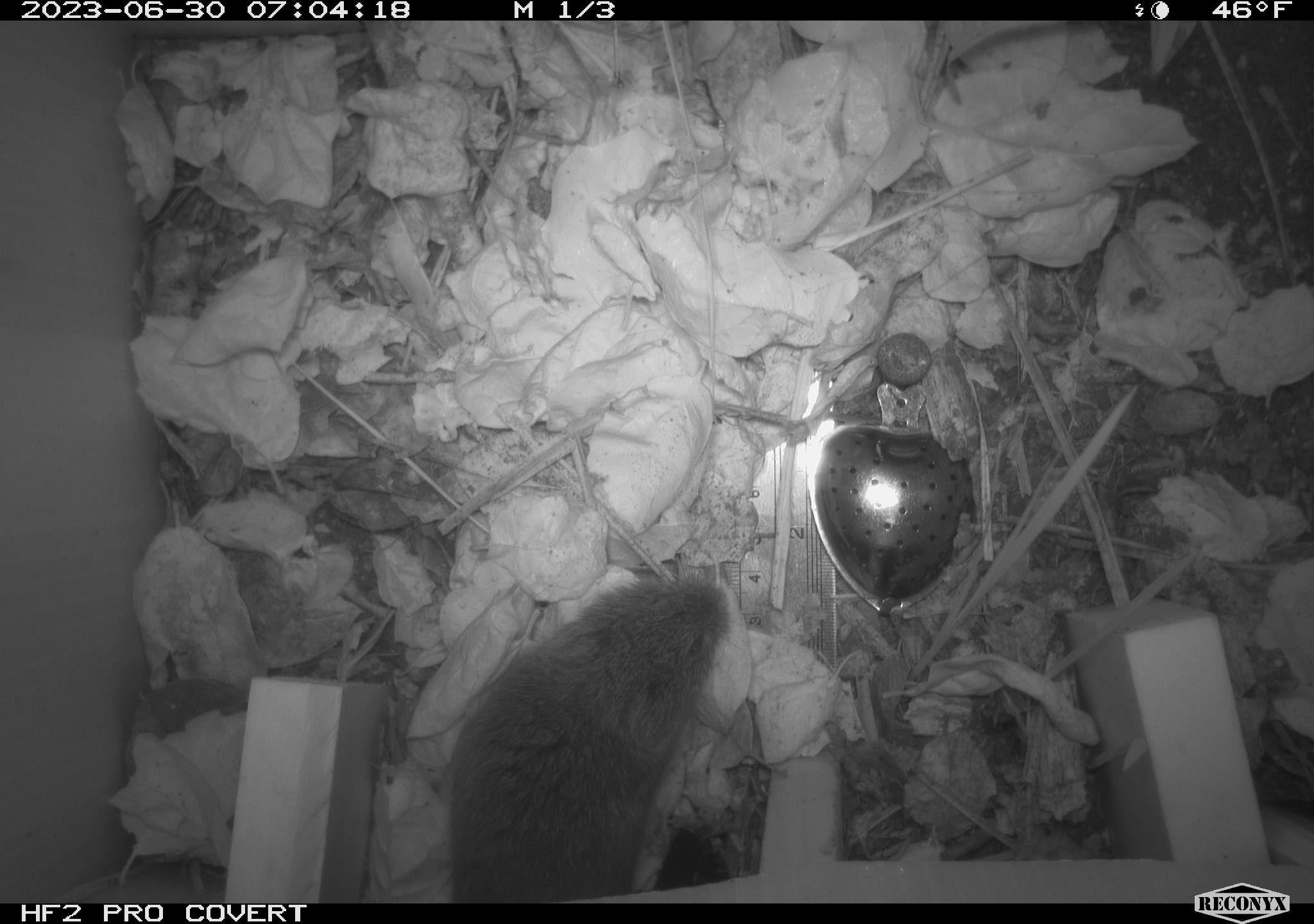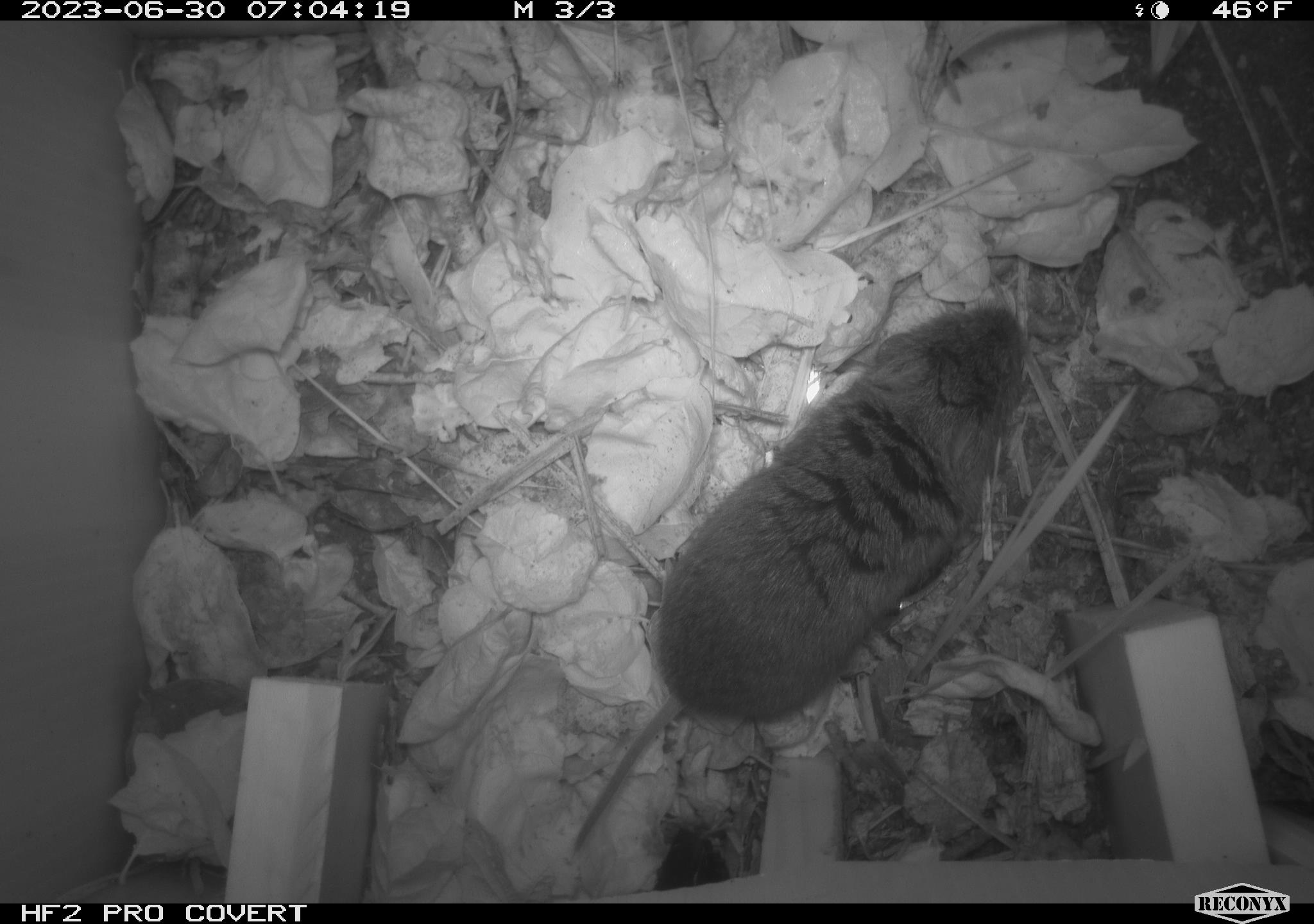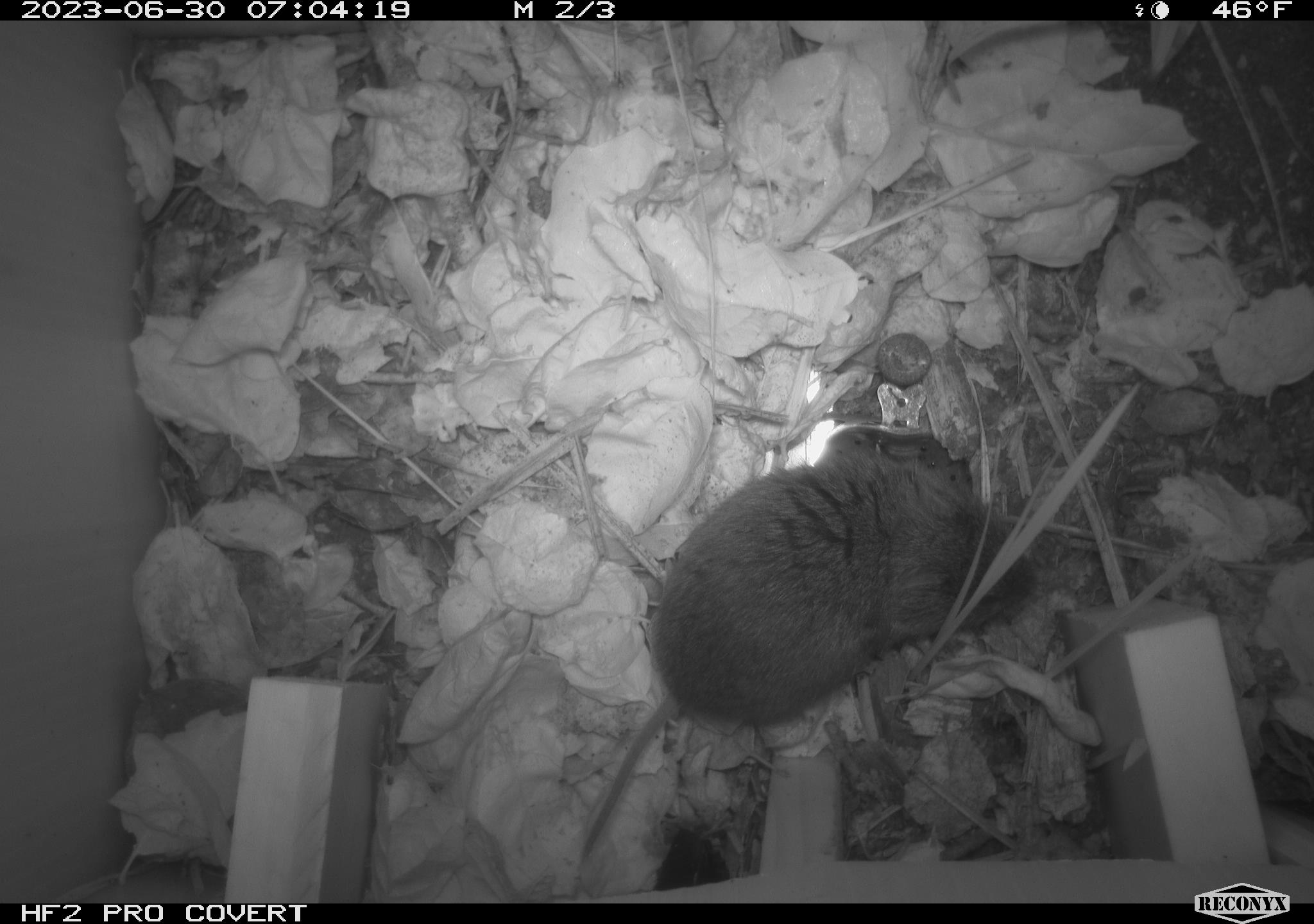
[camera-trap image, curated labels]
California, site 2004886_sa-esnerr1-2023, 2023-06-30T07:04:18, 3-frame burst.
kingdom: Animalia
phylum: Chordata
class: Mammalia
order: Rodentia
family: Cricetidae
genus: Microtus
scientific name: Microtus californicus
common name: california vole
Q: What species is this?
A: California vole (Microtus californicus).